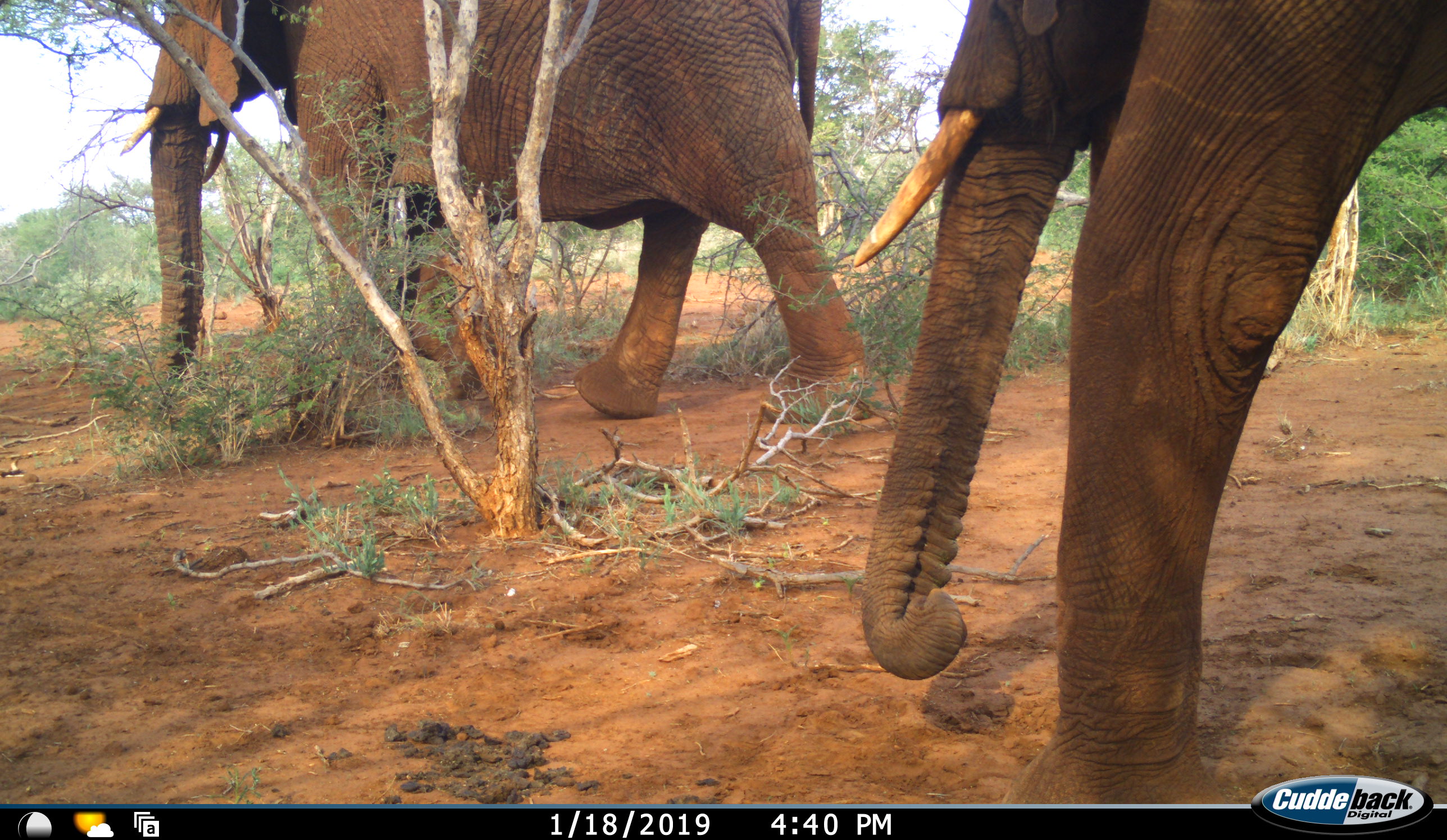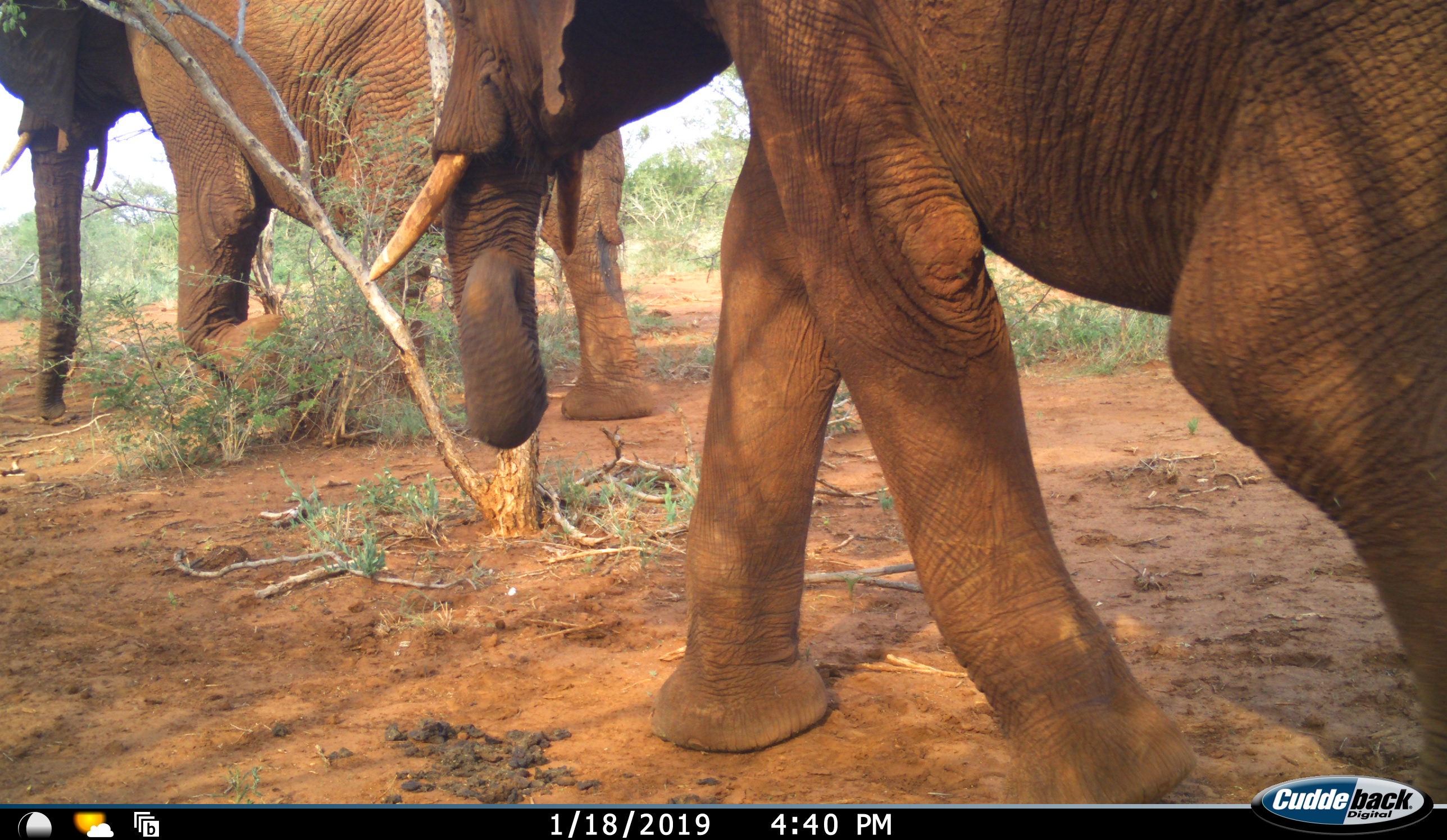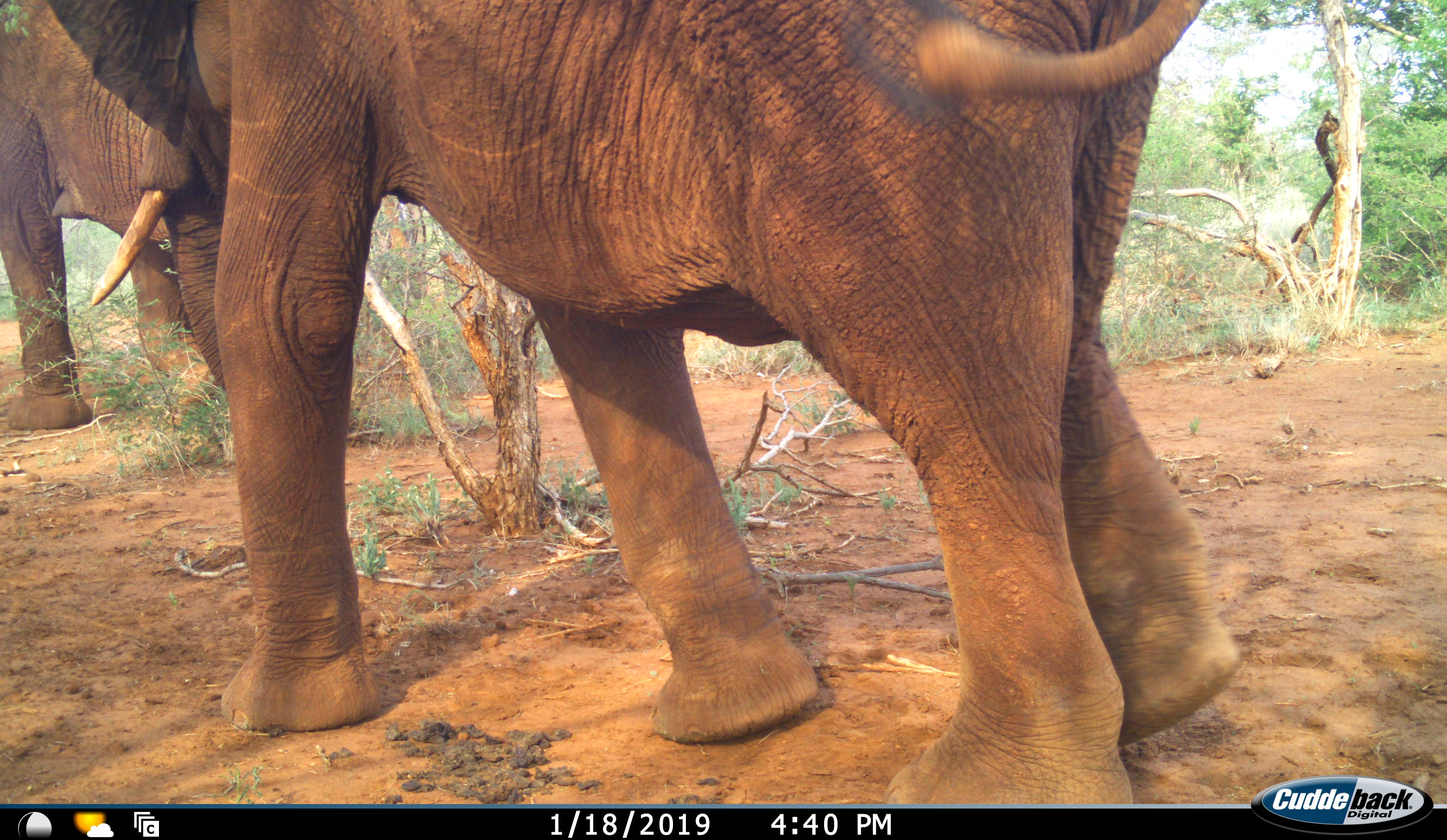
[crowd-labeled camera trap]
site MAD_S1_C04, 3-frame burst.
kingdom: Animalia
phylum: Chordata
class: Mammalia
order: Proboscidea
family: Elephantidae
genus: Loxodonta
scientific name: Loxodonta africana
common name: african bush elephant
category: elephant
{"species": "elephant (african bush elephant) (Loxodonta africana)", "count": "2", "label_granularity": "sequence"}